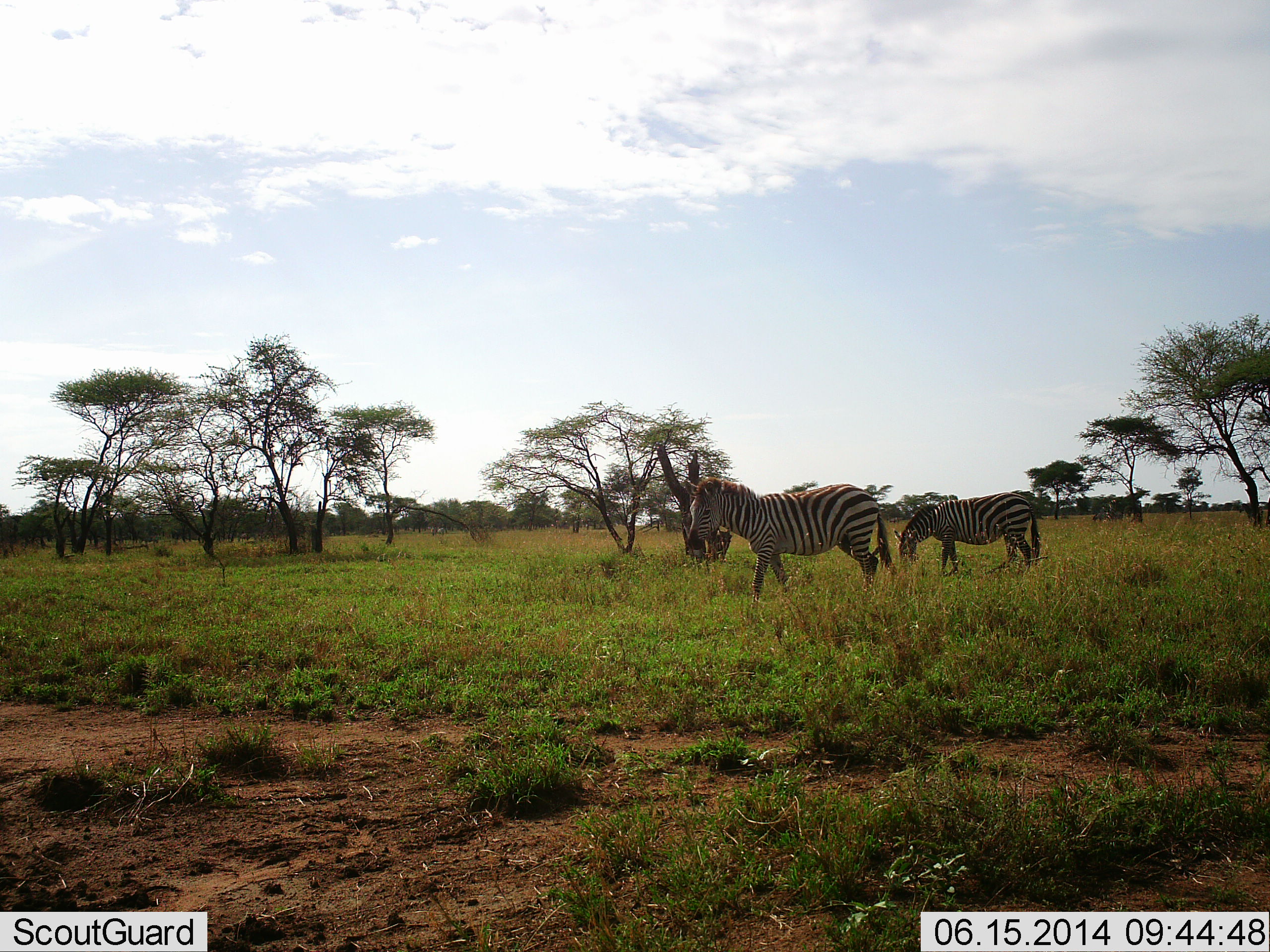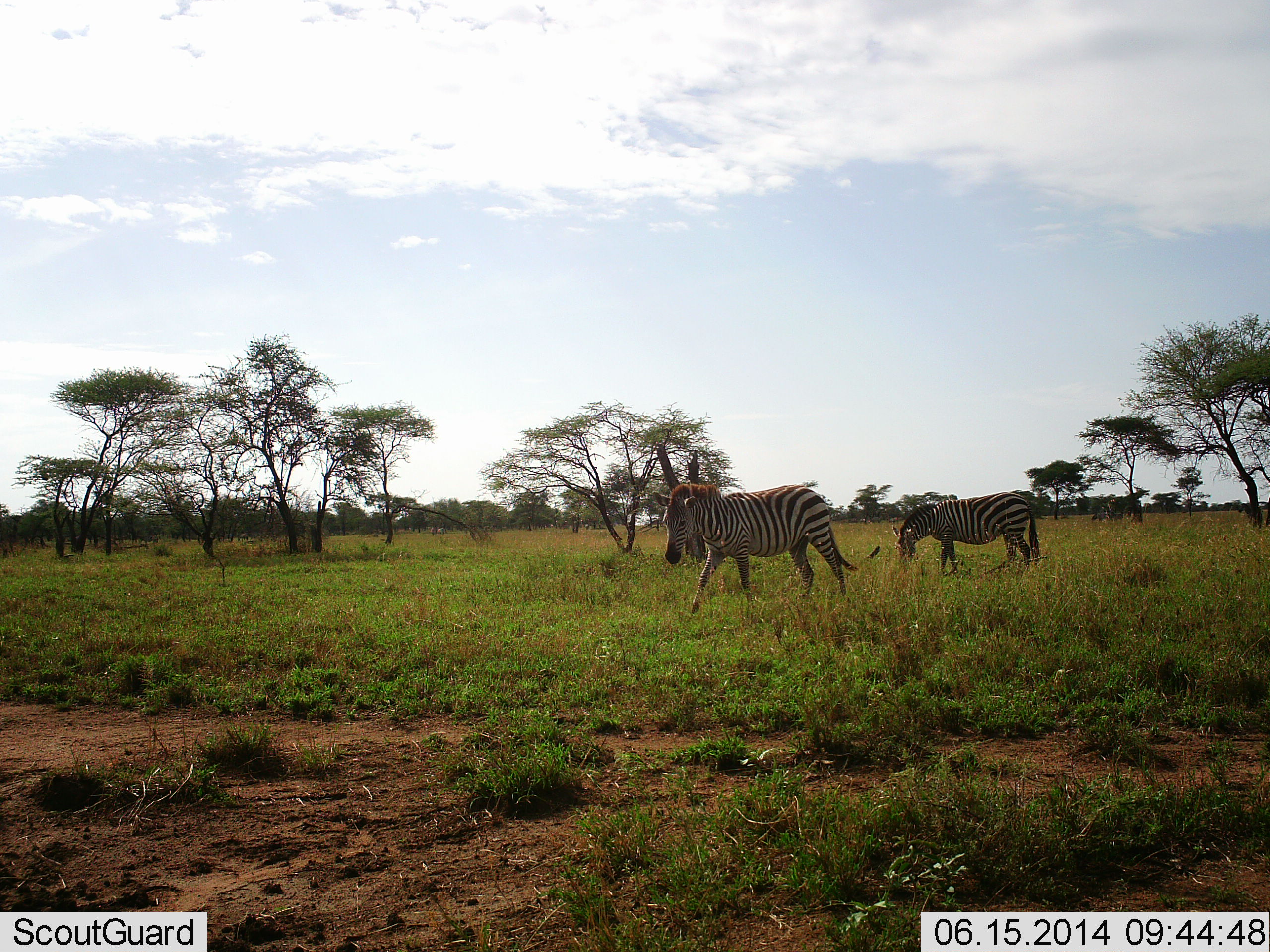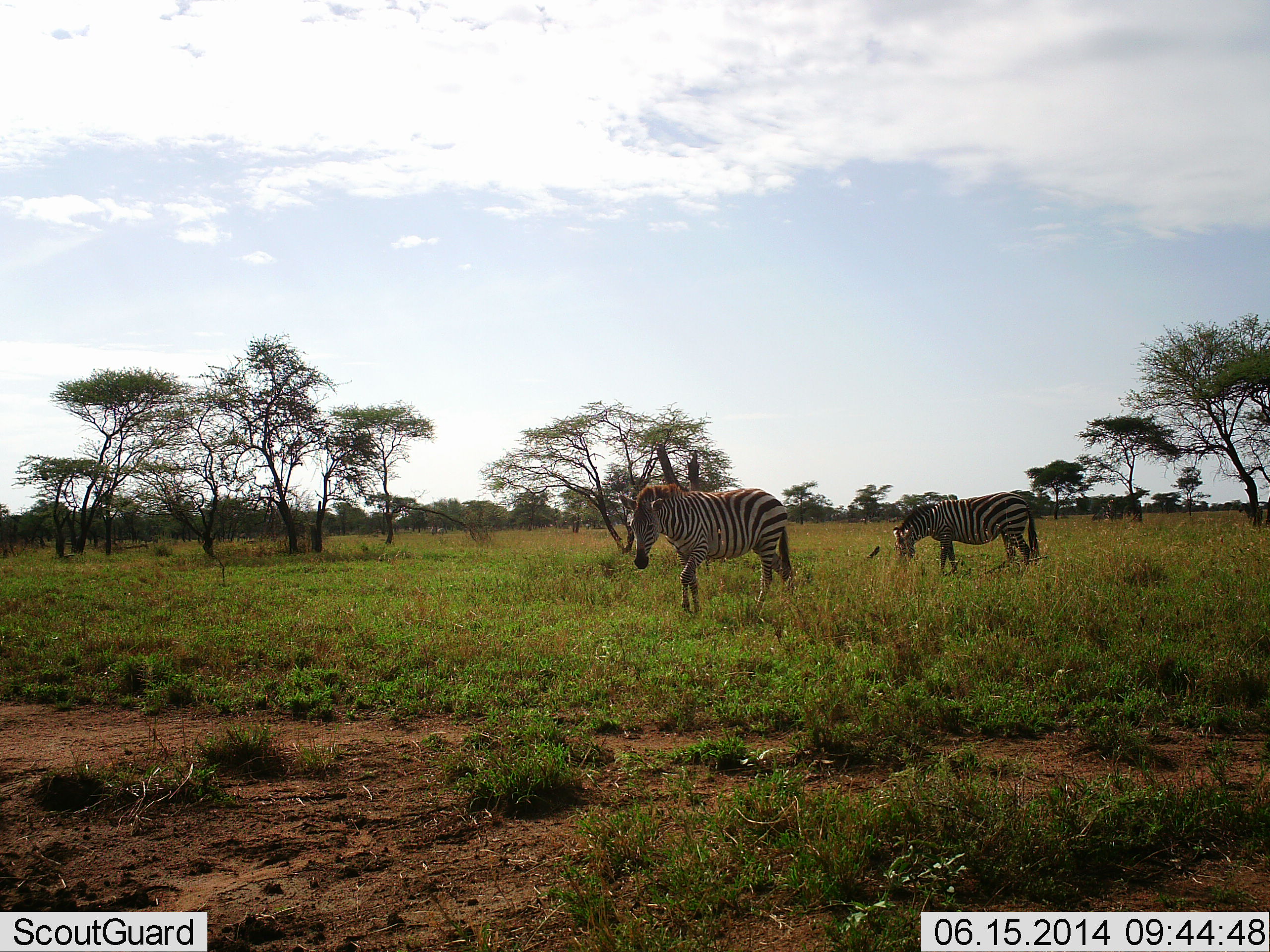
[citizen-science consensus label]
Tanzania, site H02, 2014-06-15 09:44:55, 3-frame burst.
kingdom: Animalia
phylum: Chordata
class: Mammalia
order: Perissodactyla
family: Equidae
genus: Equus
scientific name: Equus quagga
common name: plains zebra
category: zebra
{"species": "zebra (plains zebra) (Equus quagga)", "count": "2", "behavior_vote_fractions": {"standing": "55%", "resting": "0%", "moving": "91%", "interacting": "0%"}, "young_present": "0%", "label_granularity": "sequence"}